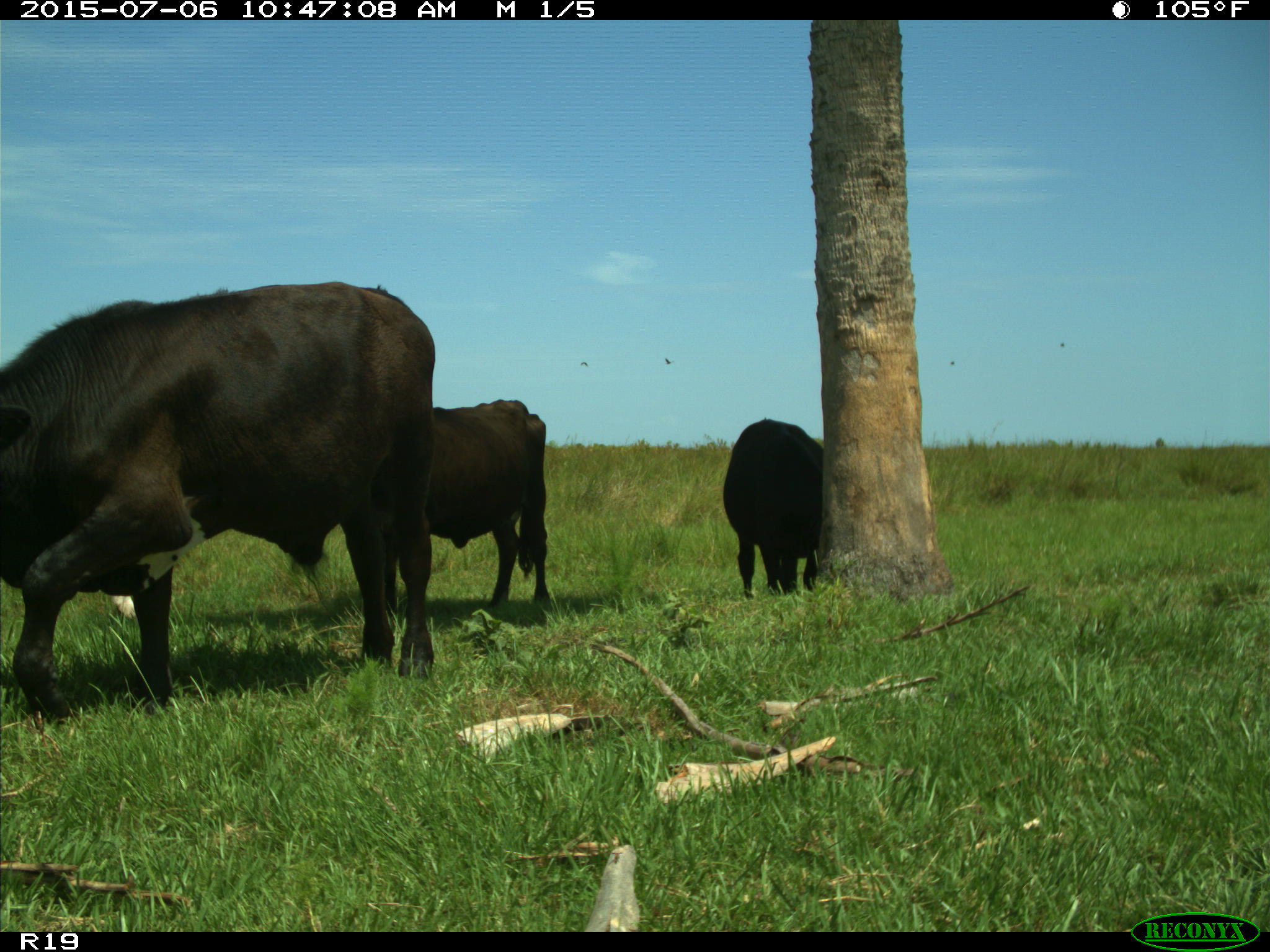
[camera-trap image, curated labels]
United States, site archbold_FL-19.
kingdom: Animalia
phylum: Chordata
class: Mammalia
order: Artiodactyla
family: Bovidae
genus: Bos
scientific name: Bos taurus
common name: domestic cow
Bos taurus (domestic cow).